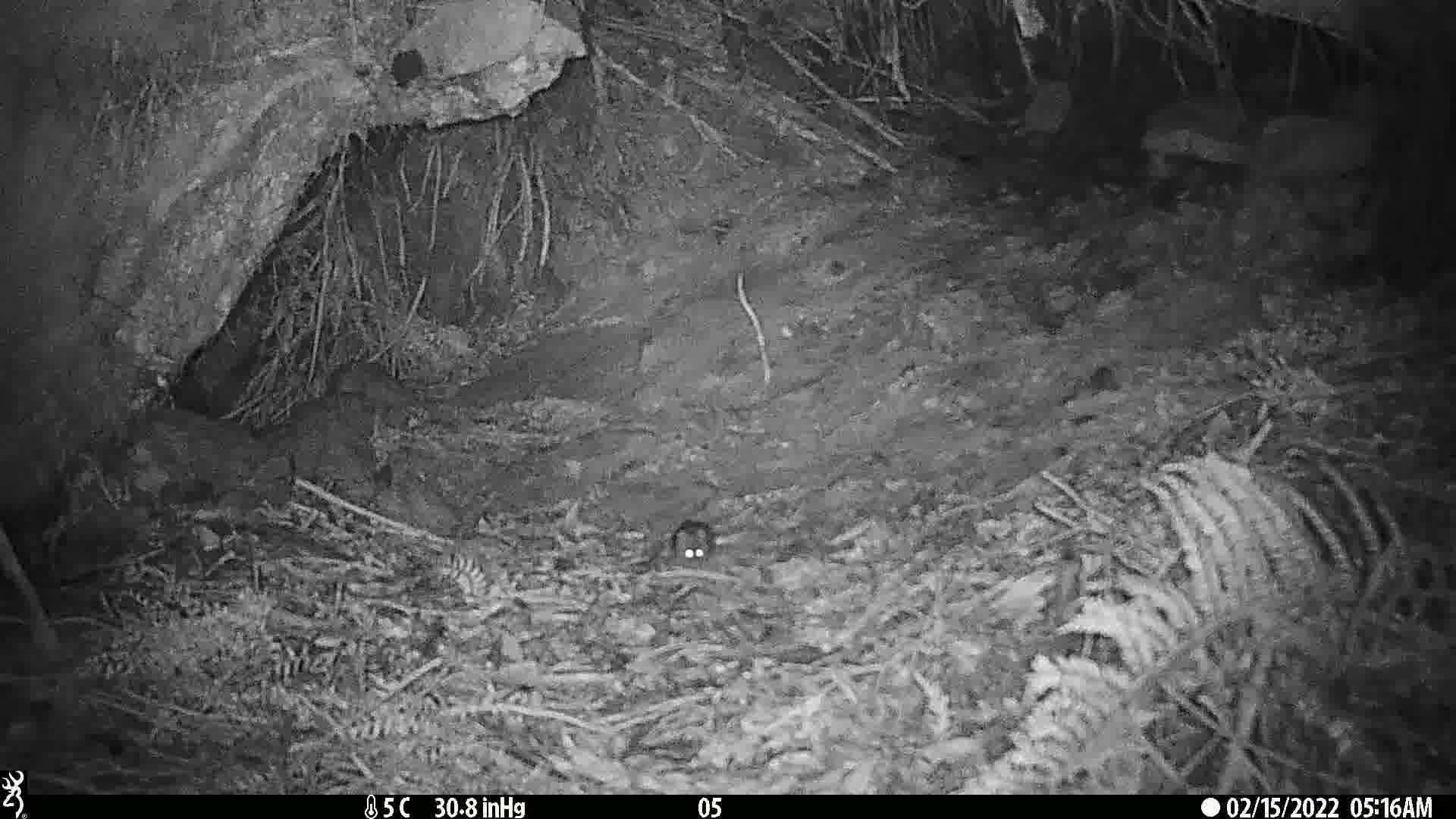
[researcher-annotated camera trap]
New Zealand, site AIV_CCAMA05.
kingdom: Animalia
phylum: Chordata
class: Mammalia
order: Rodentia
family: Muridae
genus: Mus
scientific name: Mus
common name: mouse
Mouse (Mus).